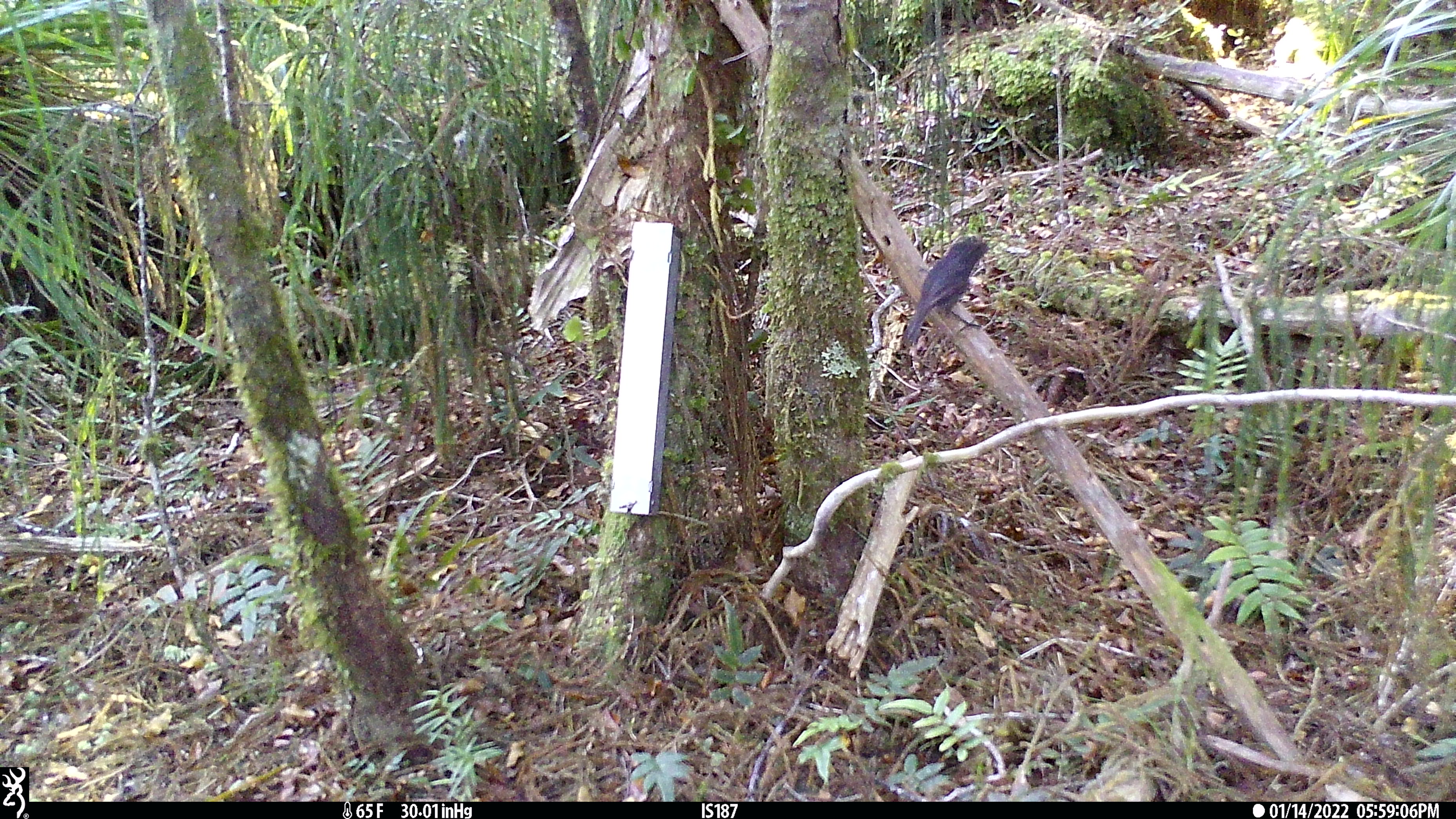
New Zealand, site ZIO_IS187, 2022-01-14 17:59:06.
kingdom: Animalia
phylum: Chordata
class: Aves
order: Passeriformes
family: Petroicidae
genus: Petroica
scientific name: Petroica australis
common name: new zealand robin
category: robin